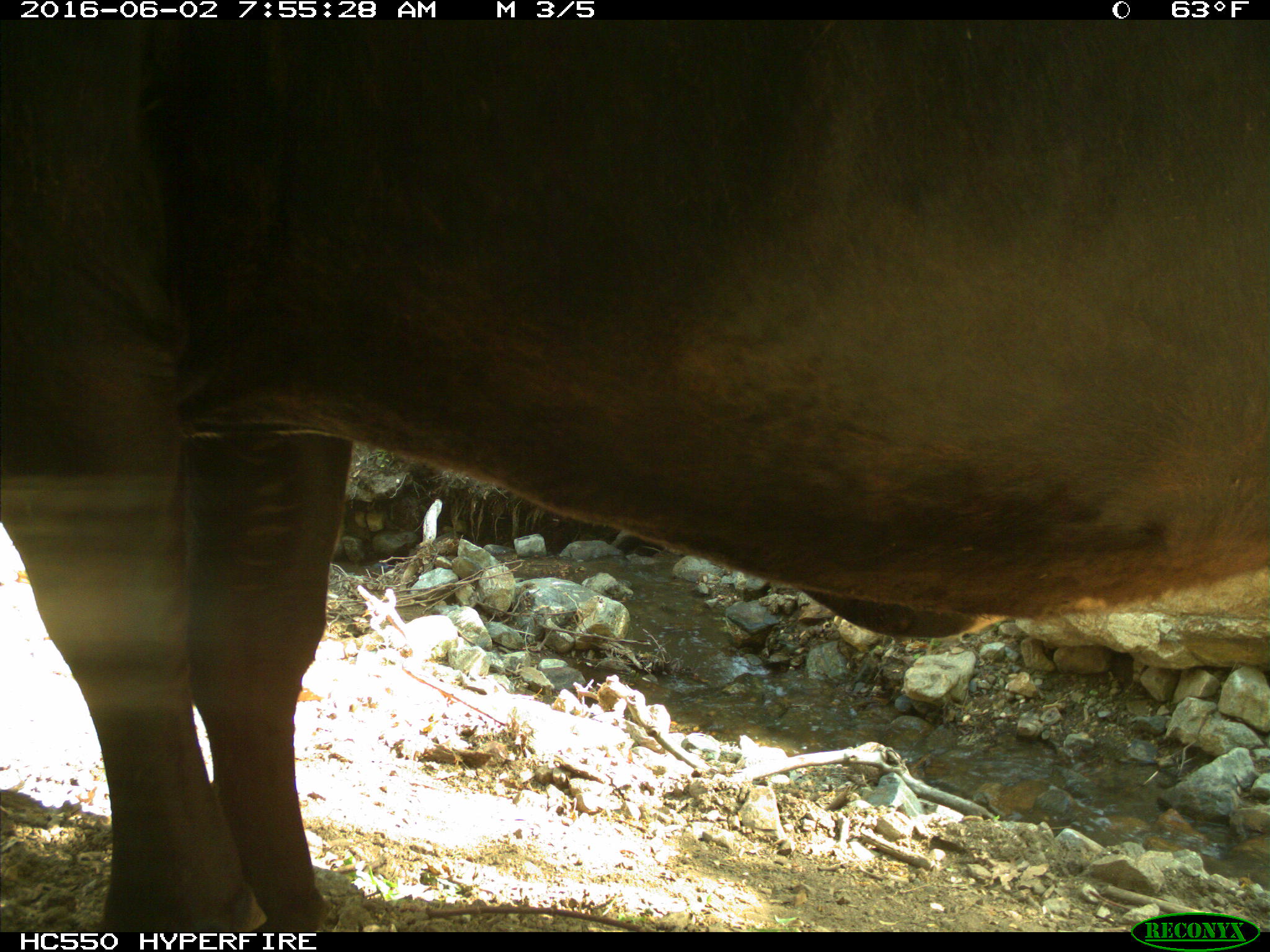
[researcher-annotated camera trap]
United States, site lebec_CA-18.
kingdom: Animalia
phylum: Chordata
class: Mammalia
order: Artiodactyla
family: Bovidae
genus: Bos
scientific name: Bos taurus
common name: domestic cow